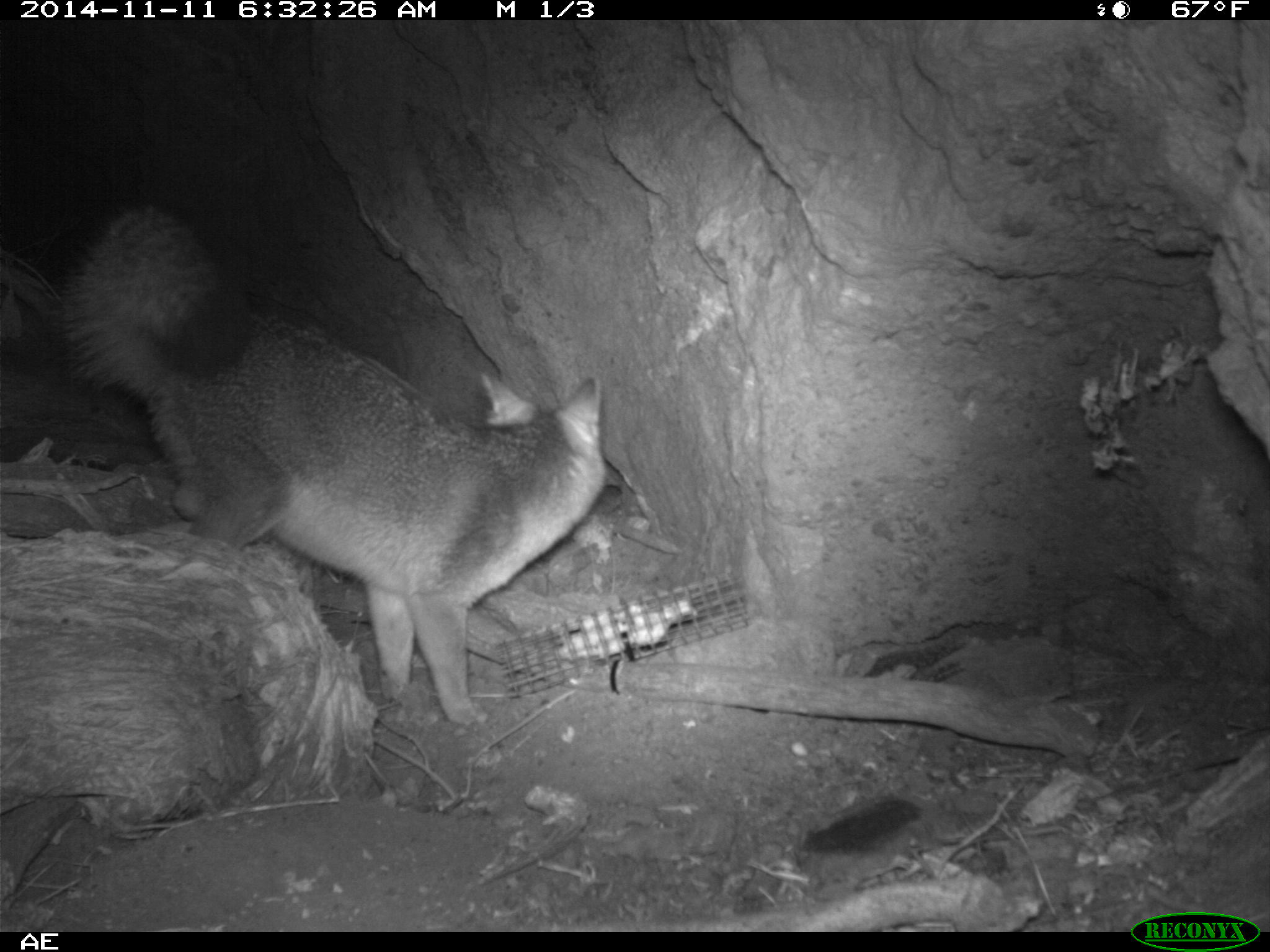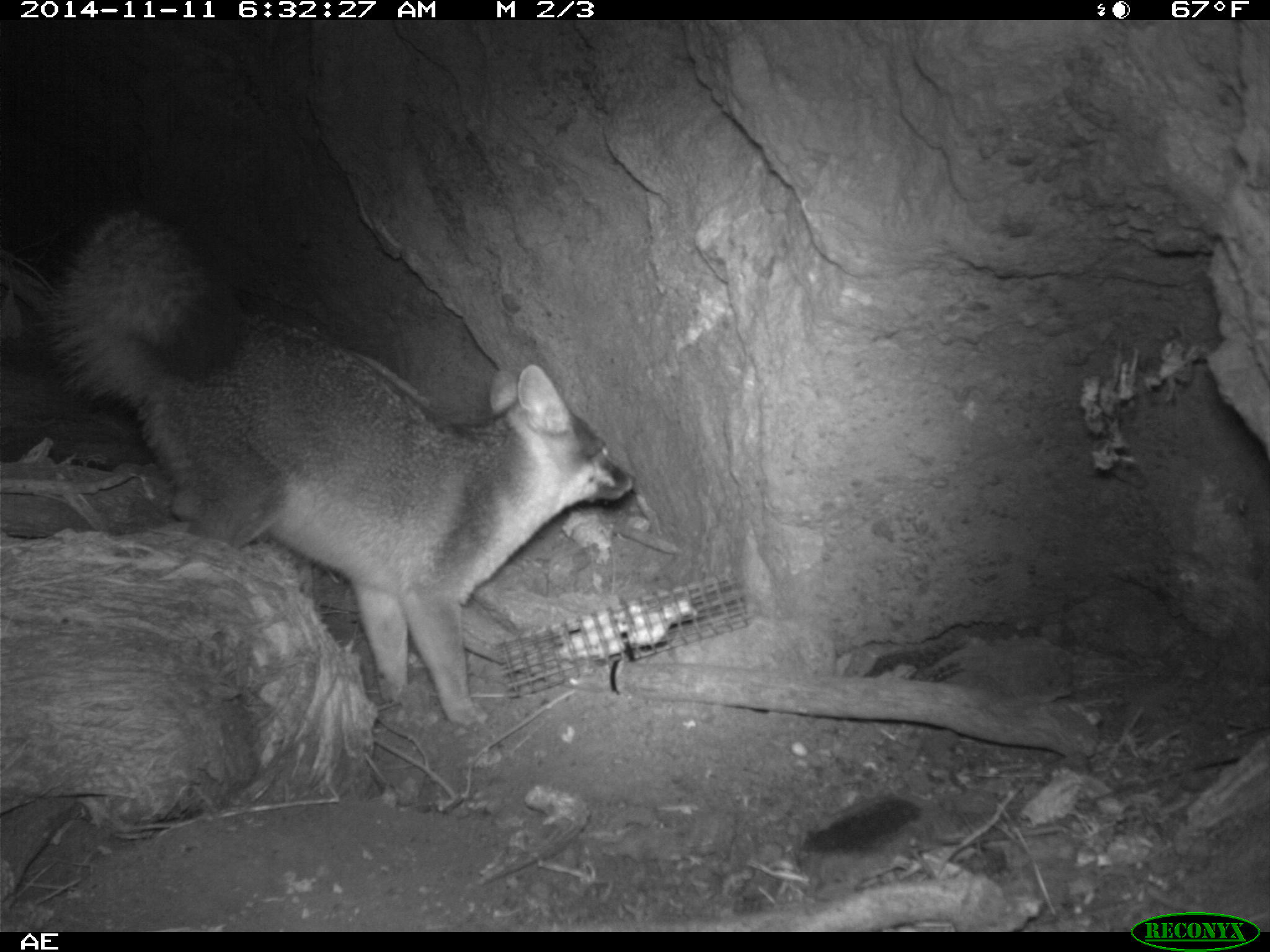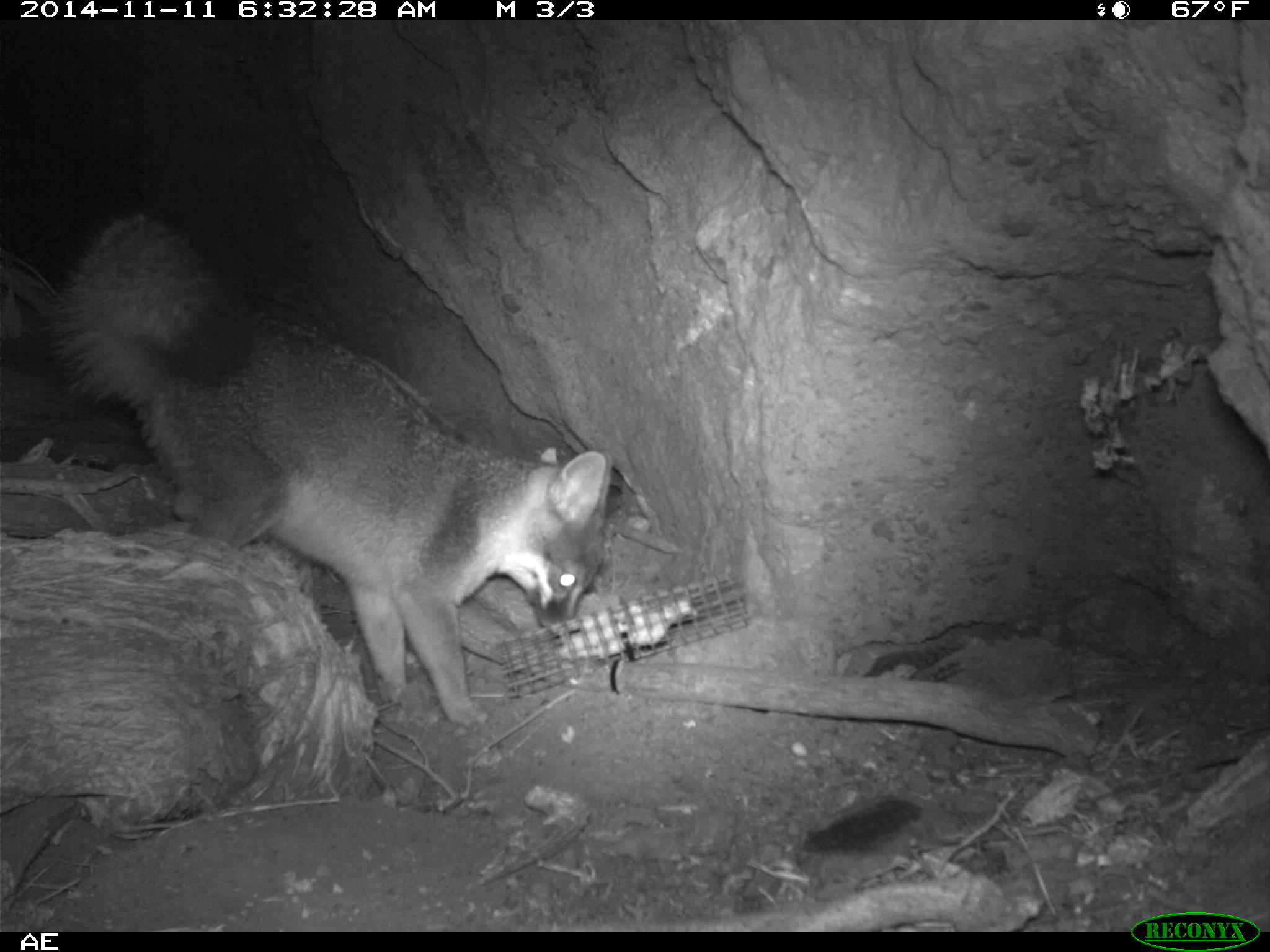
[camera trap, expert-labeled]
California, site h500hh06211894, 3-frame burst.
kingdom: Animalia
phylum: Chordata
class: Mammalia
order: Carnivora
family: Canidae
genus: Urocyon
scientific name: Urocyon littoralis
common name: island fox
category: fox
Fox (island fox) (Urocyon littoralis).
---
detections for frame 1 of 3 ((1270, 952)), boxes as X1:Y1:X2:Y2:
fox: 66:202:624:731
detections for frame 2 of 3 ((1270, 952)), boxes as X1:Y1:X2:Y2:
fox: 42:192:636:728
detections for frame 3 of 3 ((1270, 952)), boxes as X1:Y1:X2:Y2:
fox: 43:203:614:727